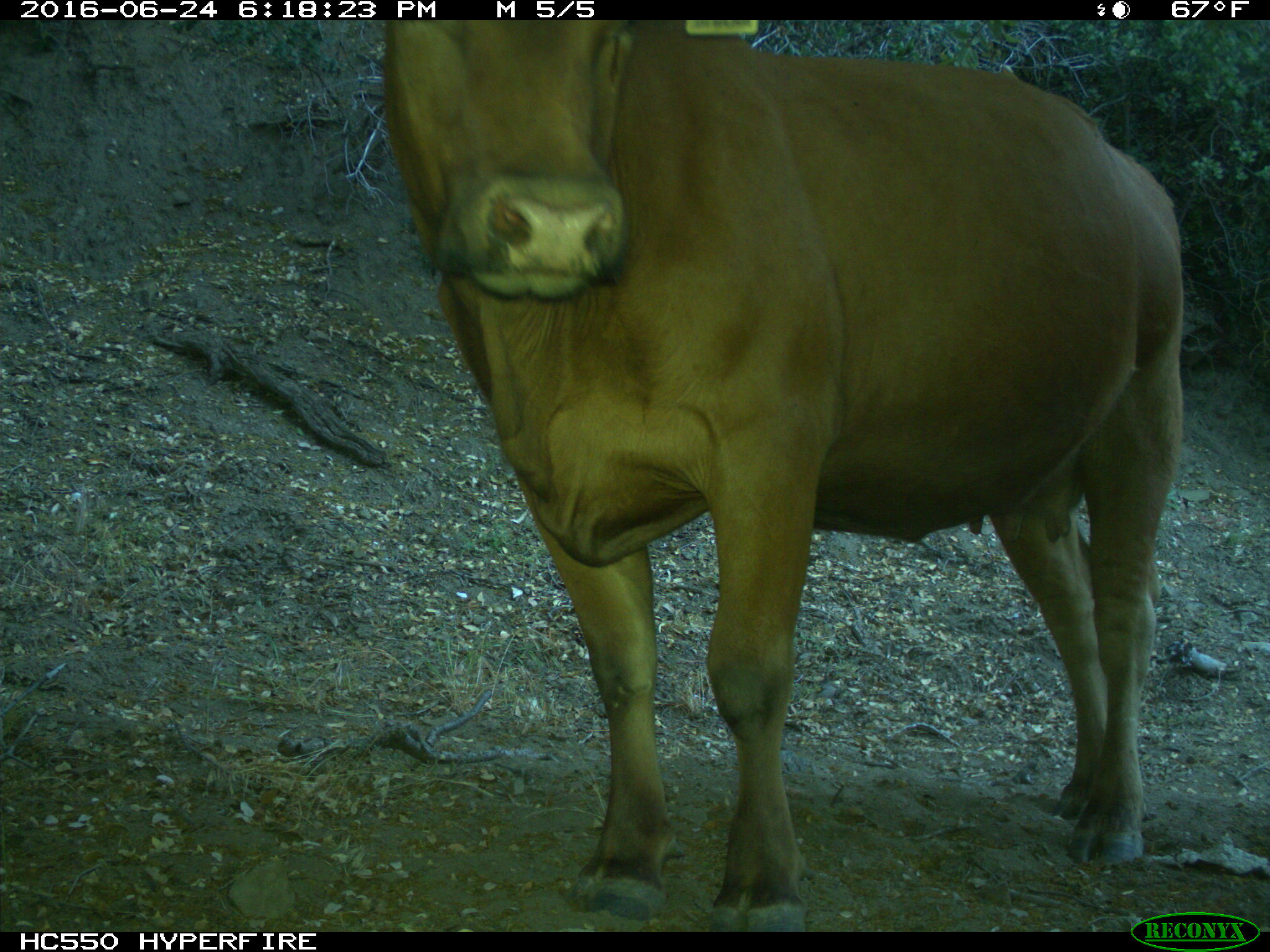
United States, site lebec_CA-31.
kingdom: Animalia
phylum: Chordata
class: Mammalia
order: Artiodactyla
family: Bovidae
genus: Bos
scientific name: Bos taurus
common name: domestic cow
Bos taurus (domestic cow).